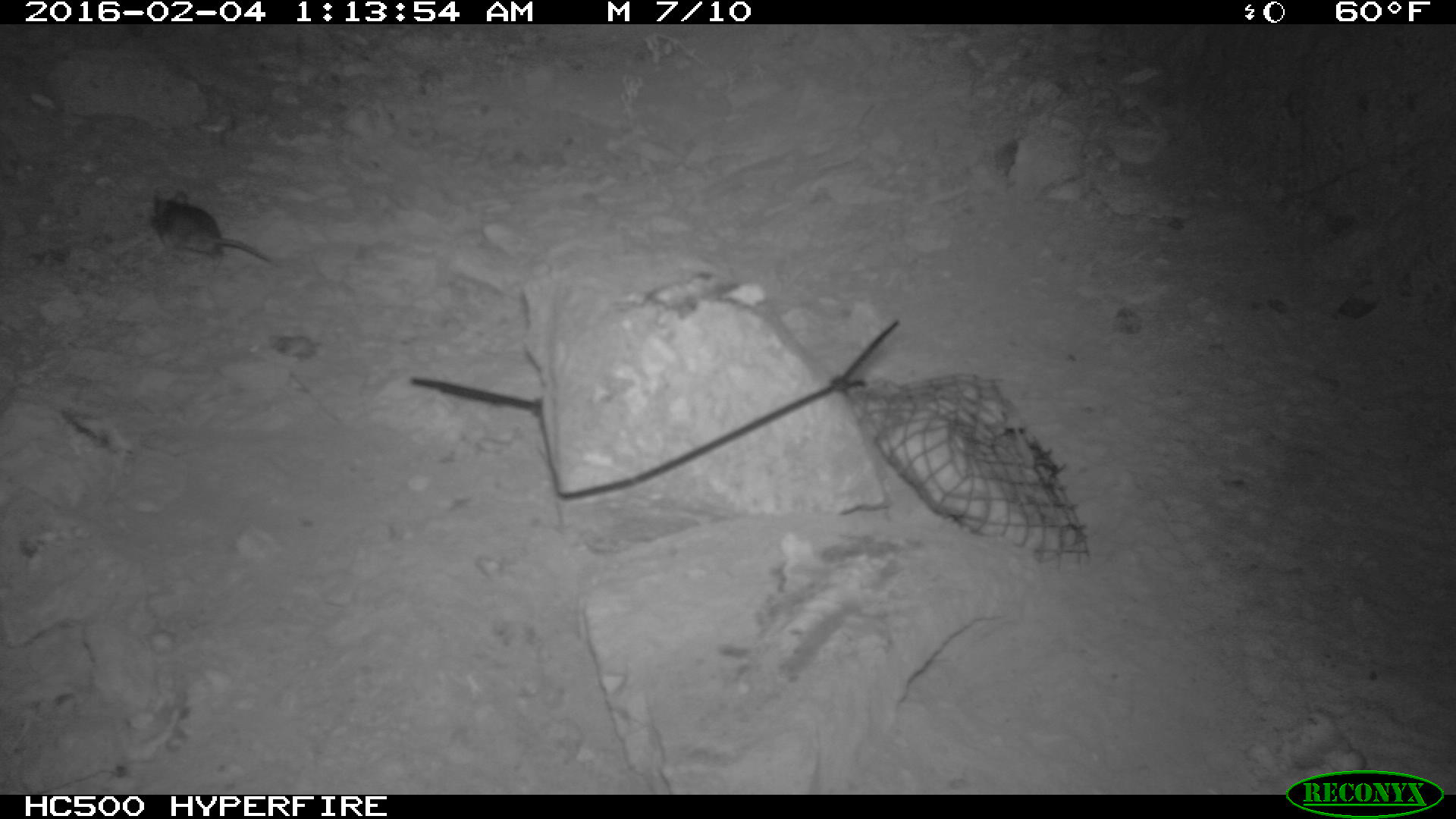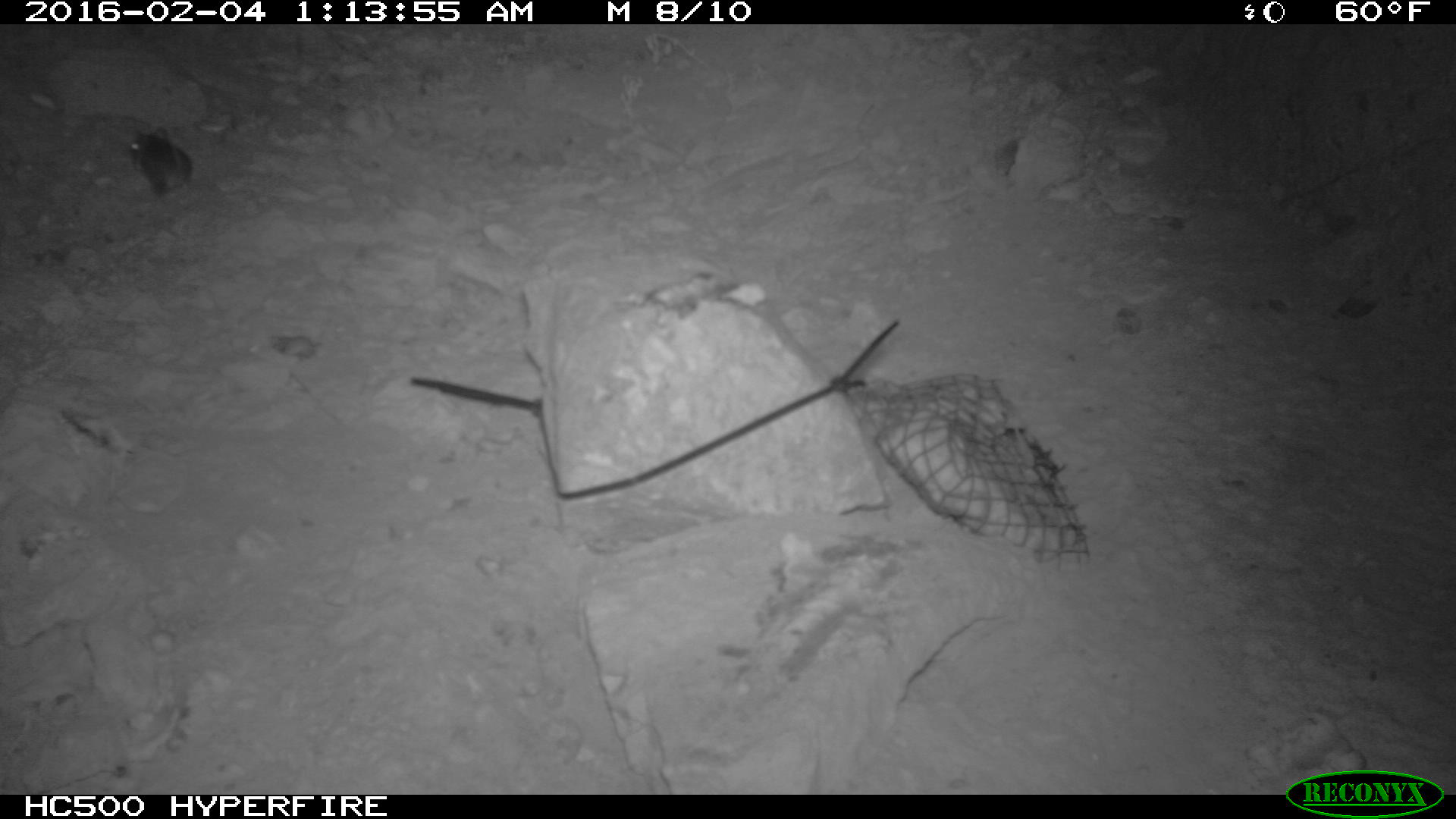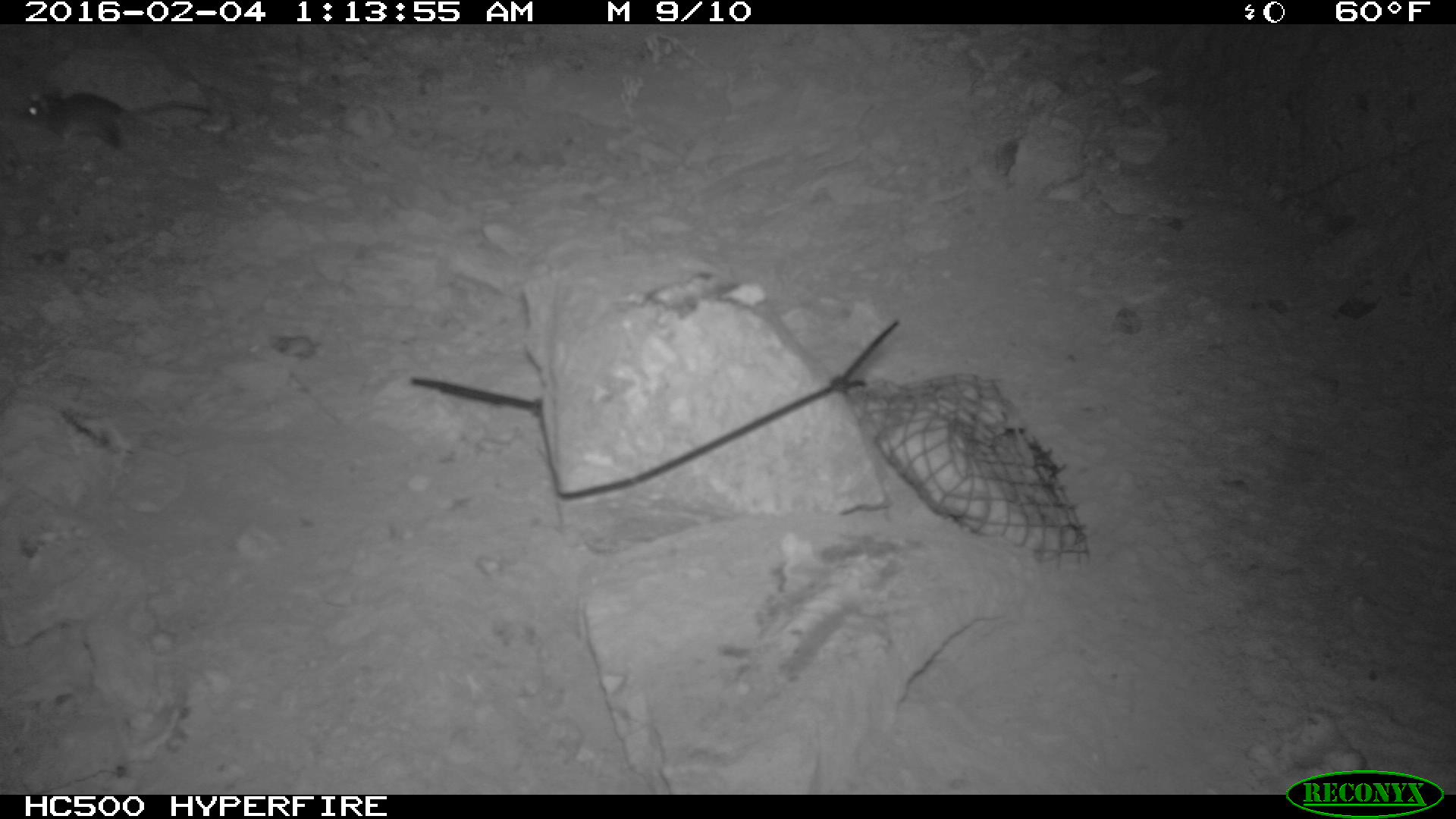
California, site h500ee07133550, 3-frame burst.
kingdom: Animalia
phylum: Chordata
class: Mammalia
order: Rodentia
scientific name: Rodentia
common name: rodent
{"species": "rodent (Rodentia)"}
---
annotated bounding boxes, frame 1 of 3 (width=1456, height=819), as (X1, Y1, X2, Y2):
rodent: (152, 190, 271, 272)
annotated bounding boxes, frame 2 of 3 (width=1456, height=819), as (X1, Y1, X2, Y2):
rodent: (127, 124, 193, 204)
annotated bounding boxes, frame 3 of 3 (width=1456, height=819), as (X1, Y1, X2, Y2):
rodent: (20, 92, 211, 149)